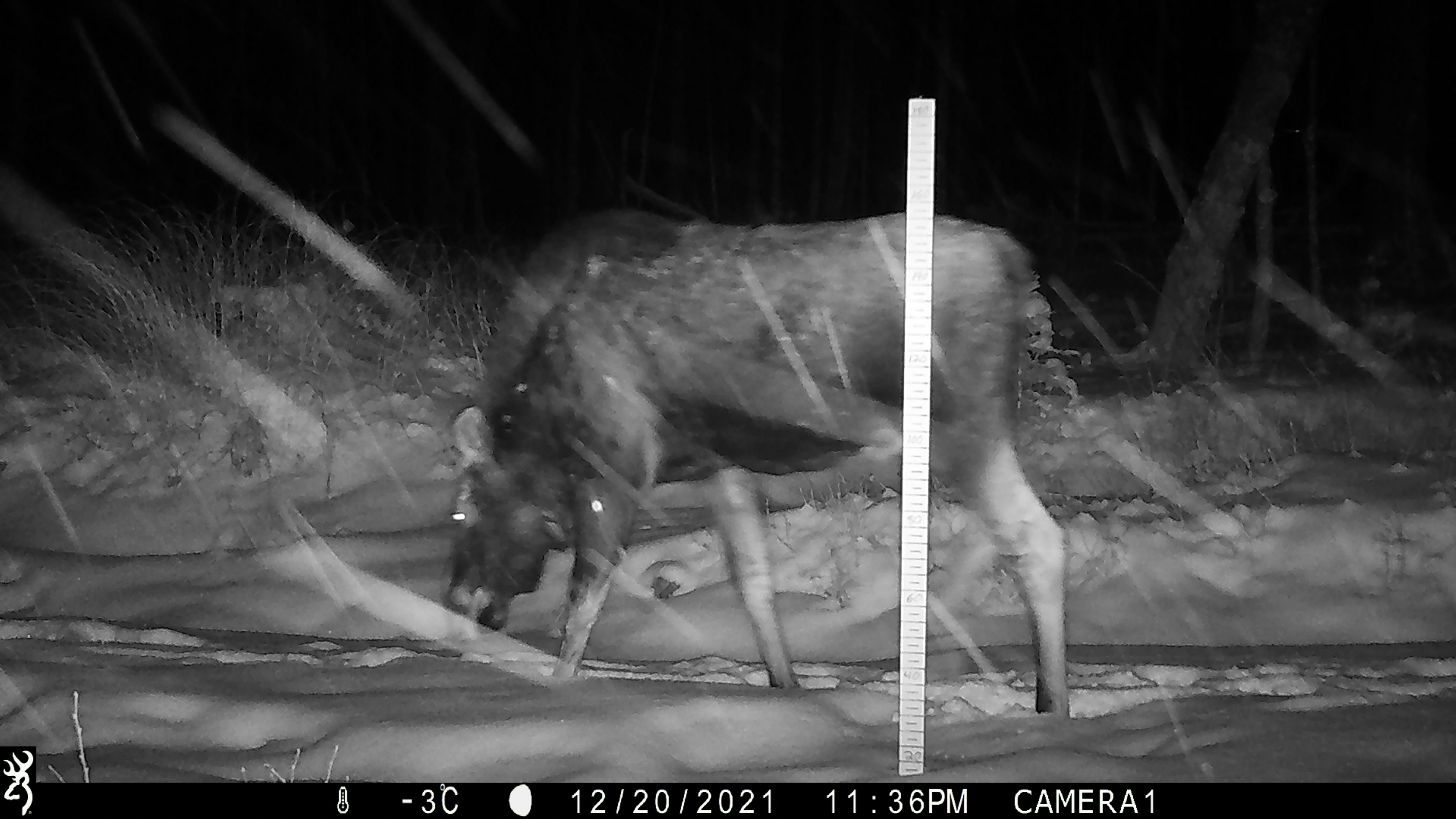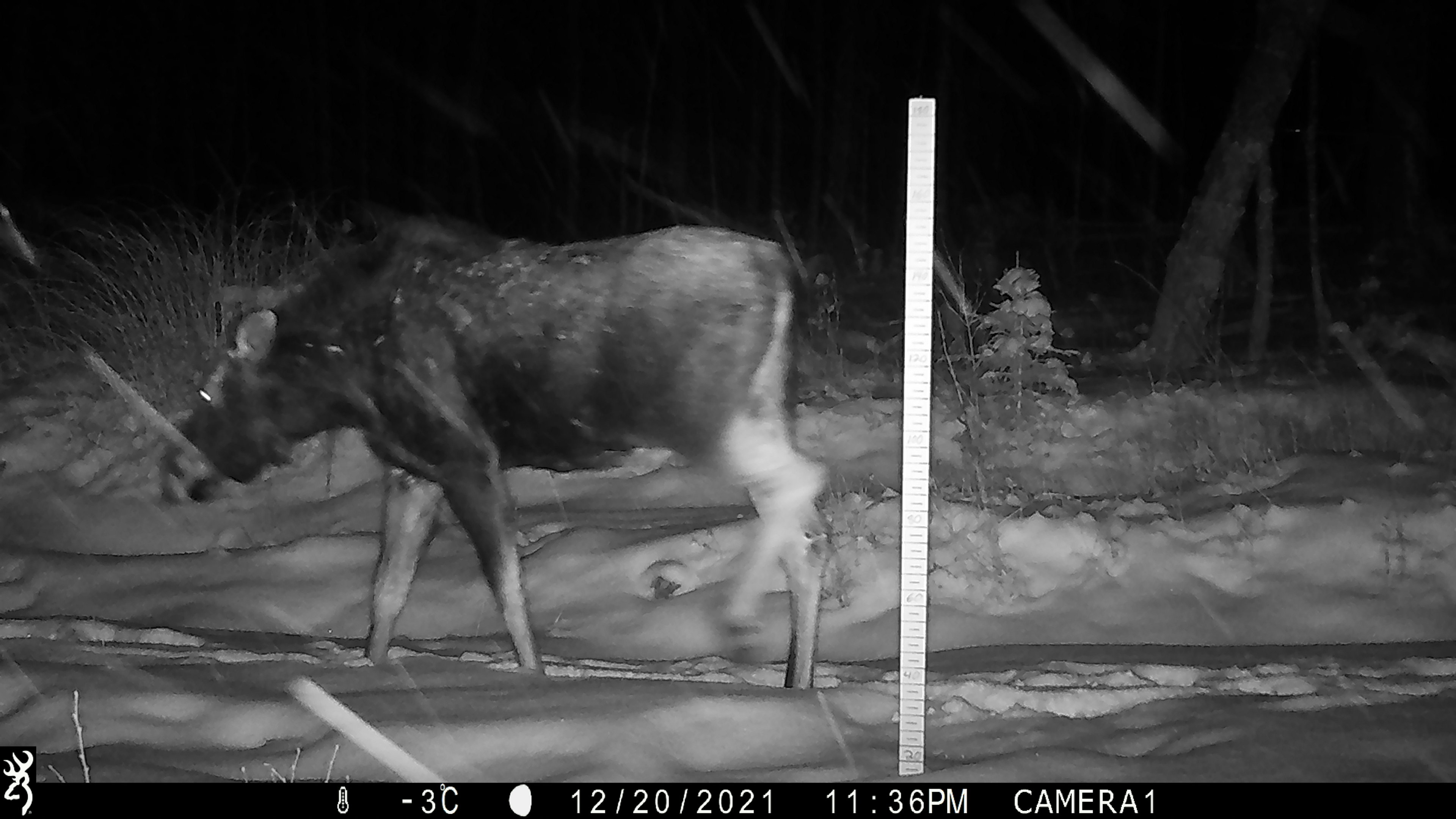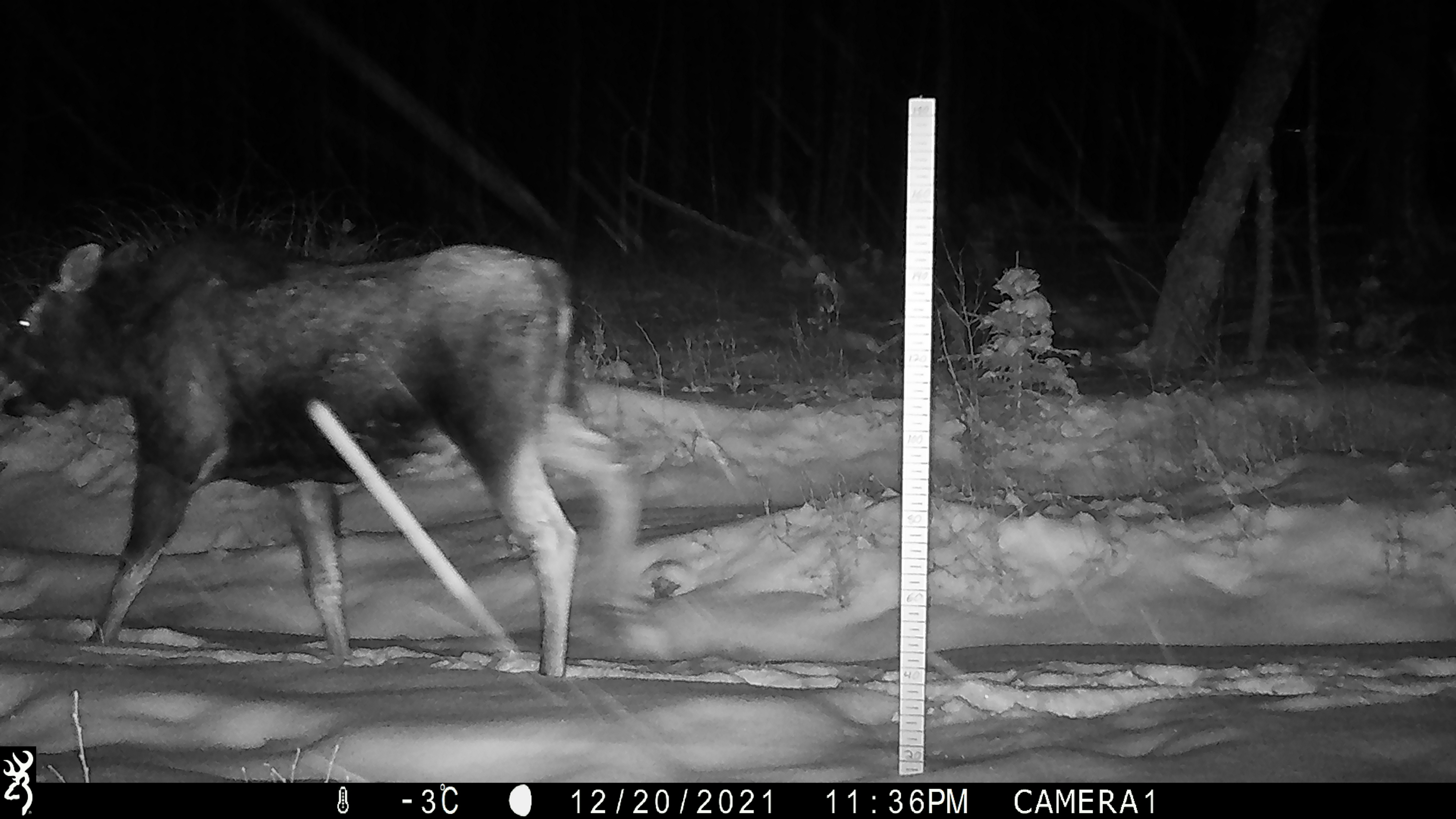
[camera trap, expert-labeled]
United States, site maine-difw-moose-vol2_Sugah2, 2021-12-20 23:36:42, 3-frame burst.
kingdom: Animalia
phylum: Chordata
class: Mammalia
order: Artiodactyla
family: Cervidae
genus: Alces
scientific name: Alces alces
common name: moose